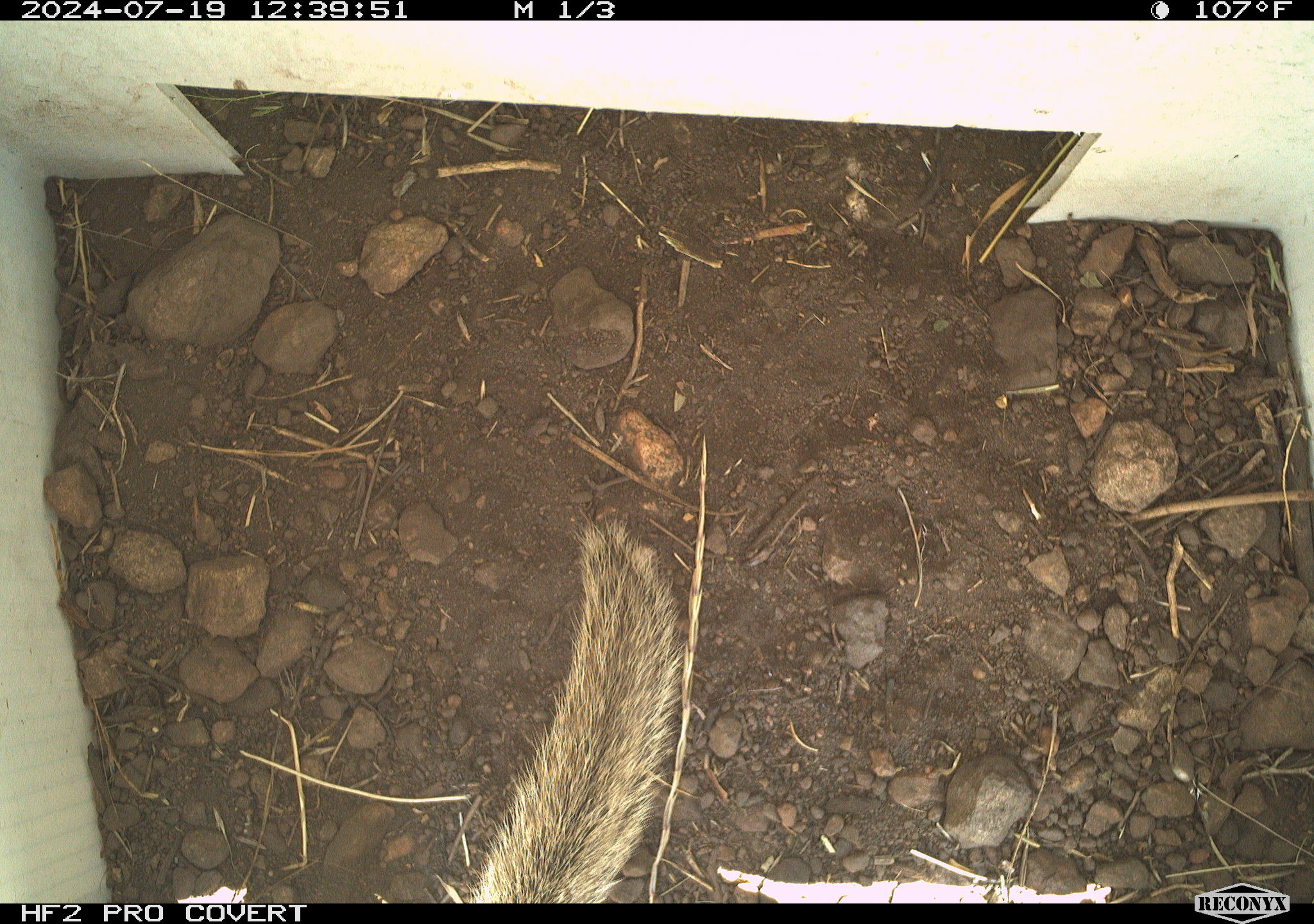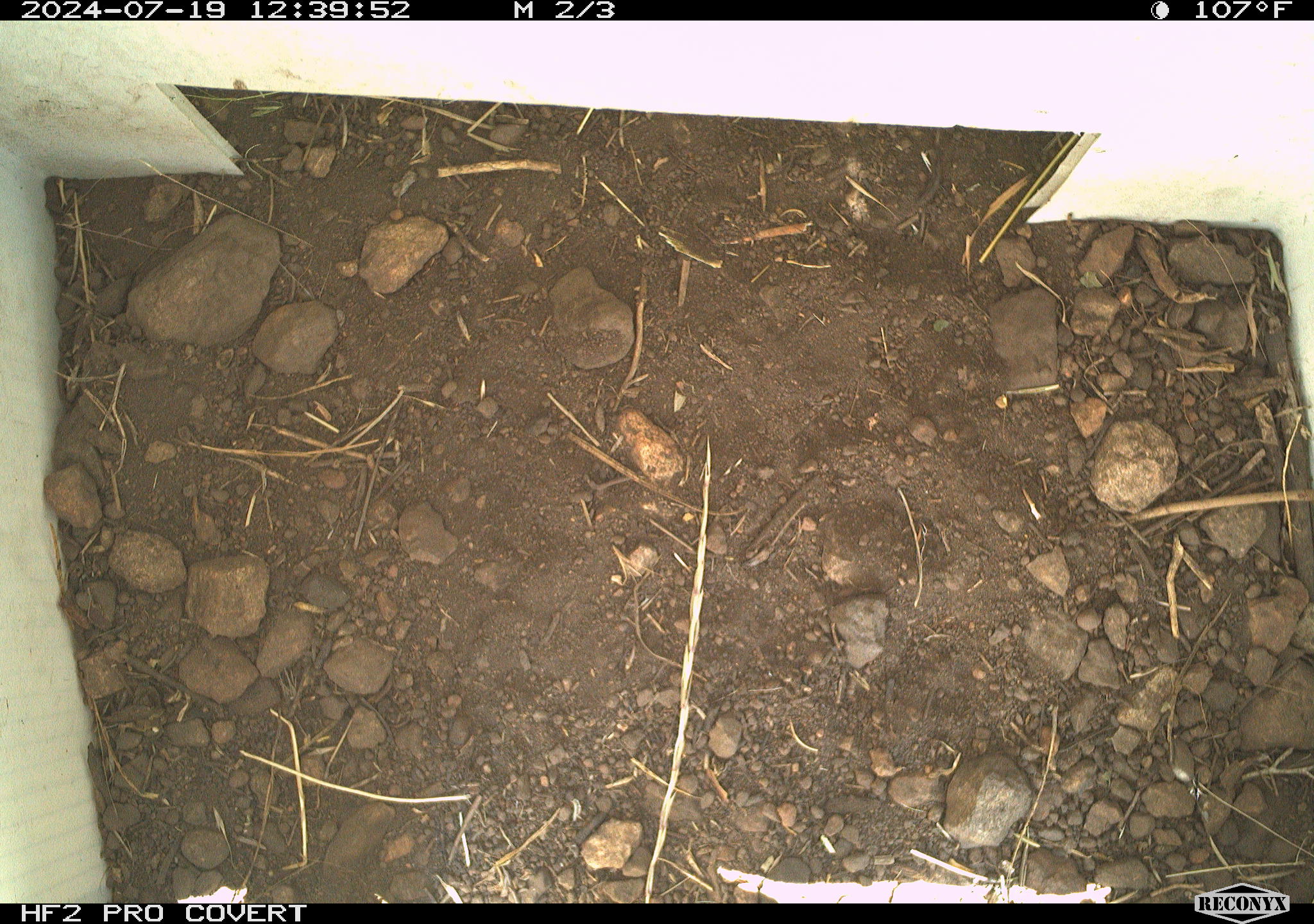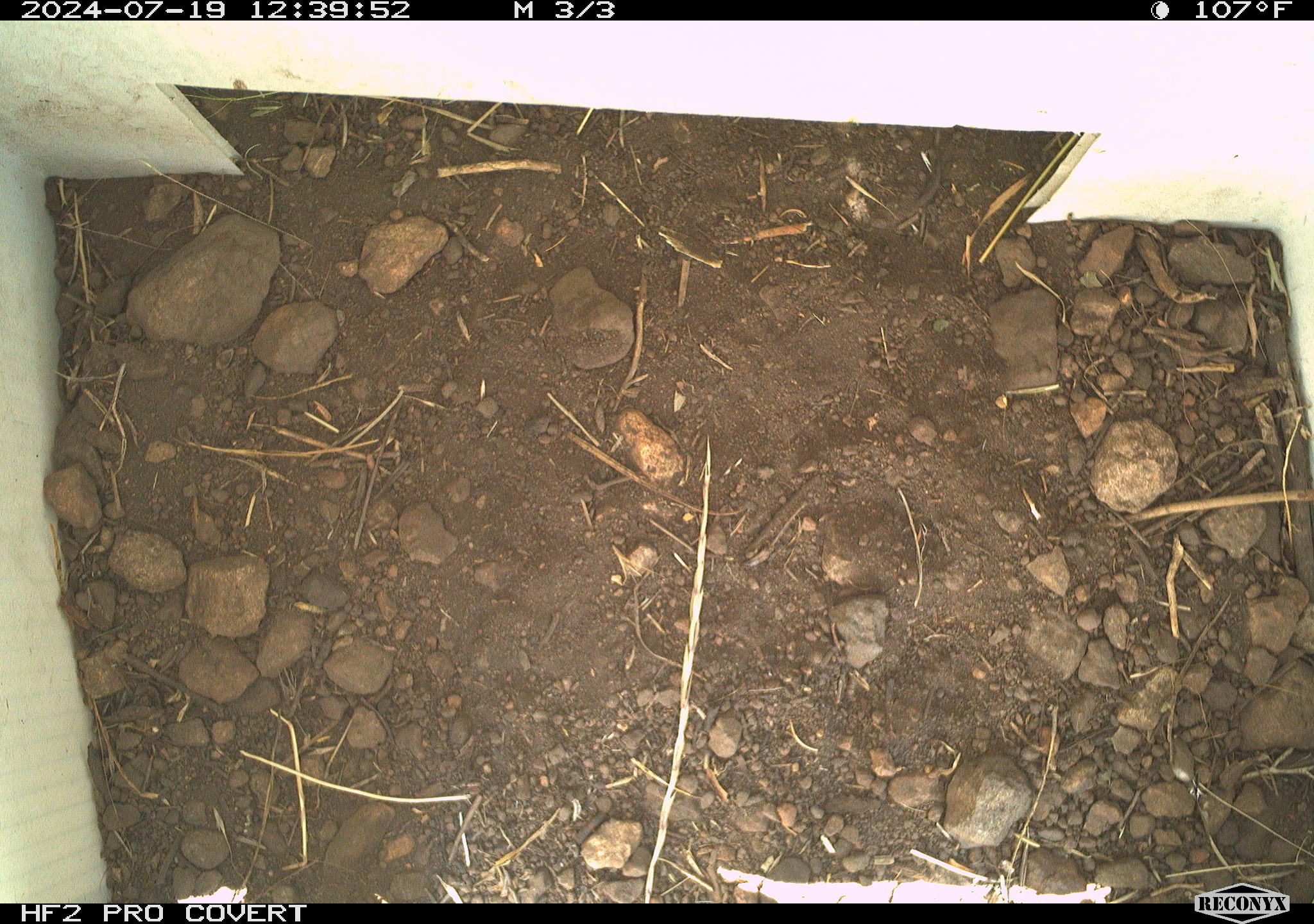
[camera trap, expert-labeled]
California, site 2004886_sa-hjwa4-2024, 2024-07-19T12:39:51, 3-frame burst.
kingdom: Animalia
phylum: Chordata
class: Mammalia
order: Rodentia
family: Sciuridae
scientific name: Sciuridae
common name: squirrels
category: sciuridae family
Sciuridae family (squirrels) (Sciuridae).